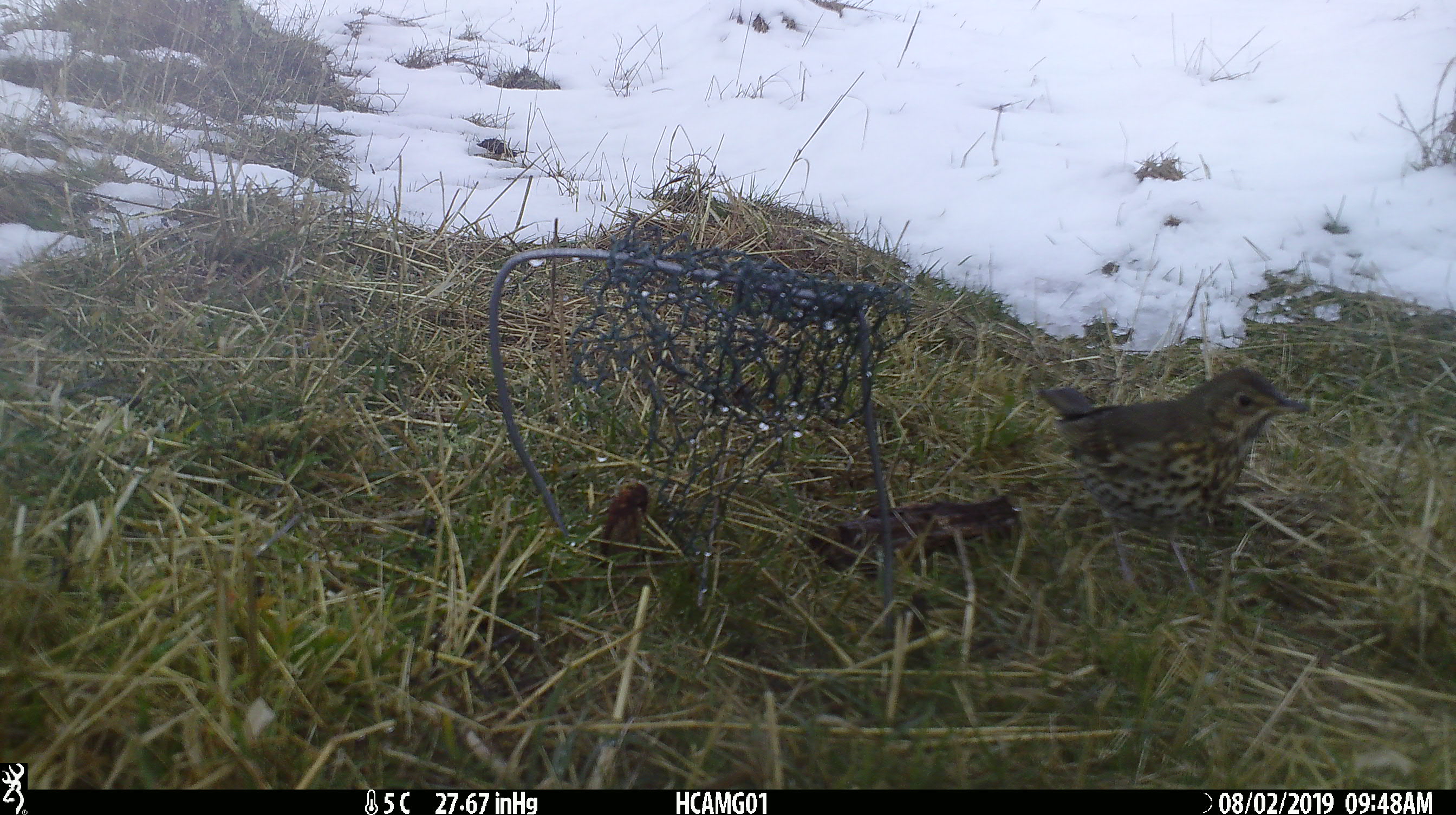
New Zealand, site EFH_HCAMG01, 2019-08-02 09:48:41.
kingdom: Animalia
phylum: Chordata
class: Aves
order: Passeriformes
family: Turdidae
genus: Turdus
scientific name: Turdus philomelos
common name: song thrush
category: thrush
Thrush (song thrush) (Turdus philomelos).